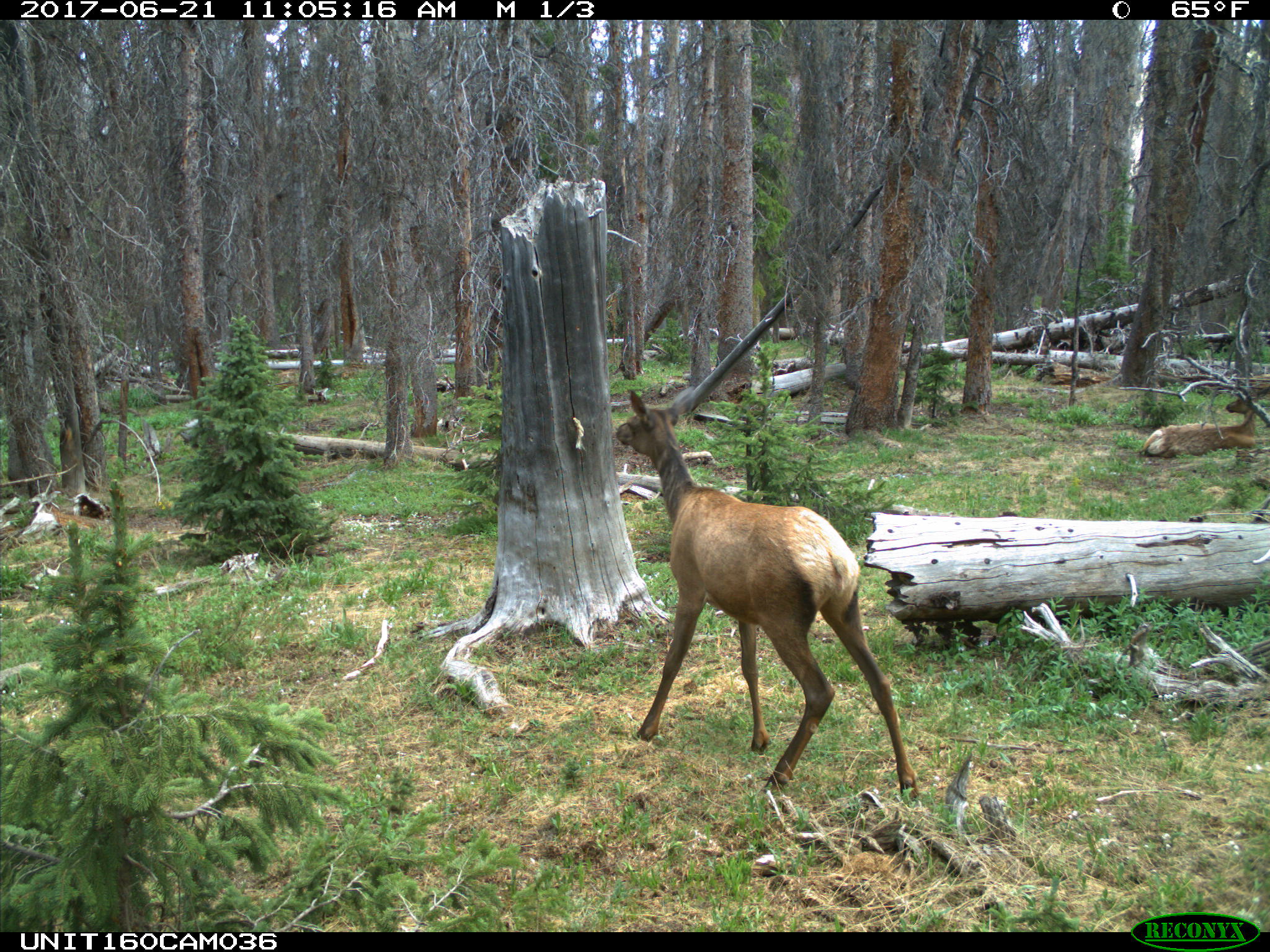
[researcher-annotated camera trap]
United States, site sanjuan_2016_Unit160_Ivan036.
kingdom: Animalia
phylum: Chordata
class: Mammalia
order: Artiodactyla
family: Cervidae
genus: Cervus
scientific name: Cervus elaphus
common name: red deer